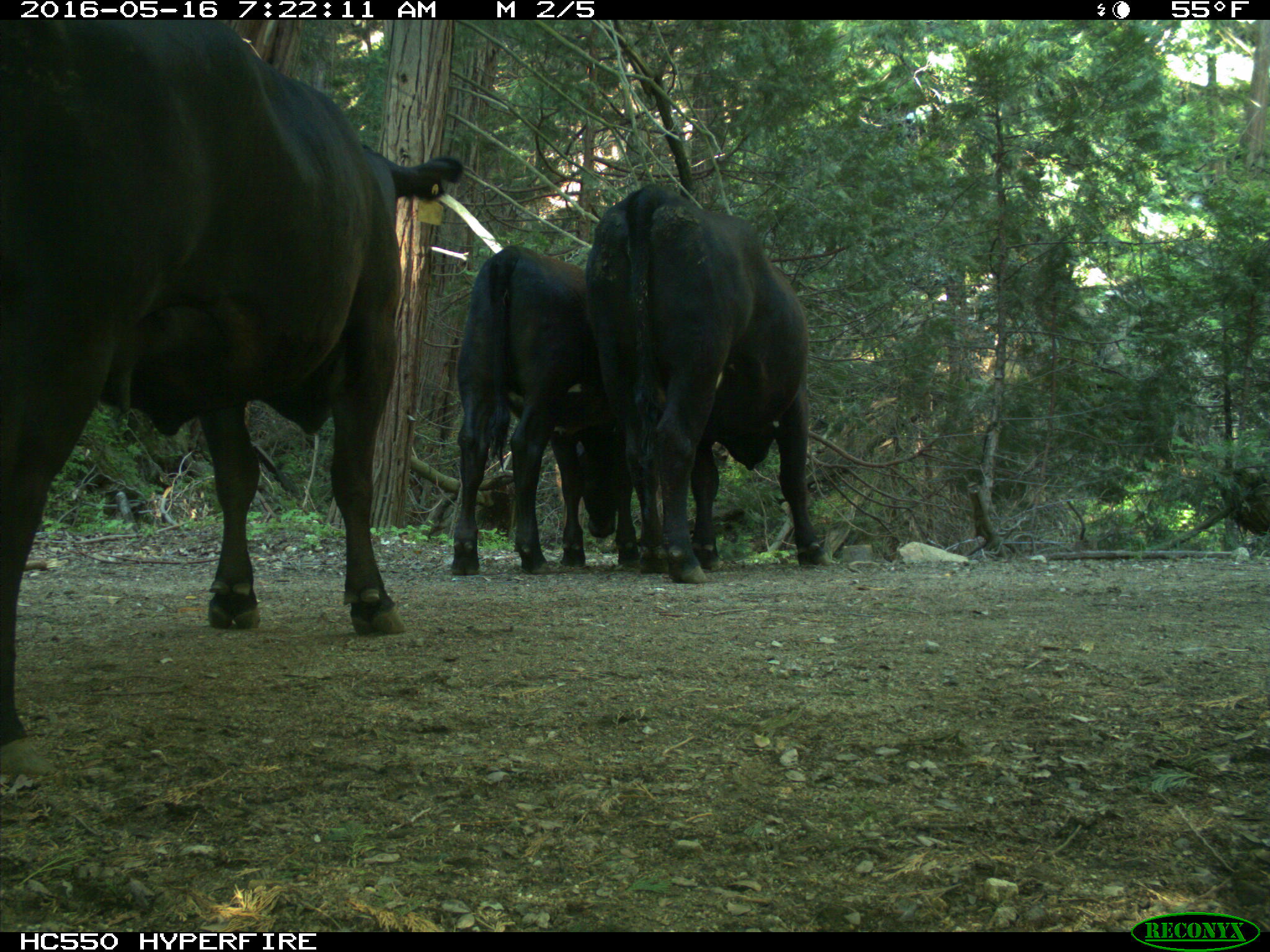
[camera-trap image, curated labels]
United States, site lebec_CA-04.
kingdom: Animalia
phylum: Chordata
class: Mammalia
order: Artiodactyla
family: Bovidae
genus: Bos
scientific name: Bos taurus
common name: domestic cow